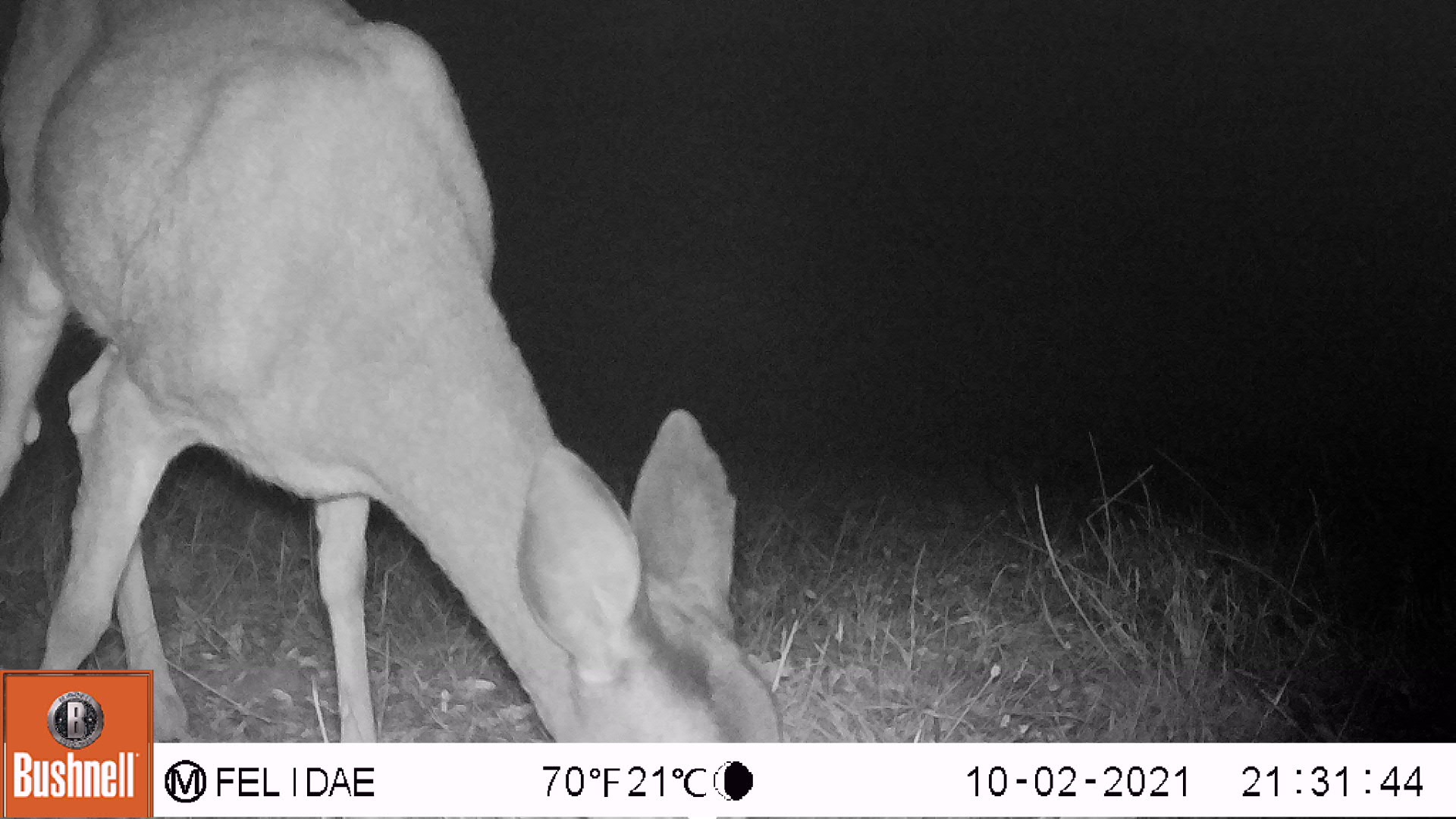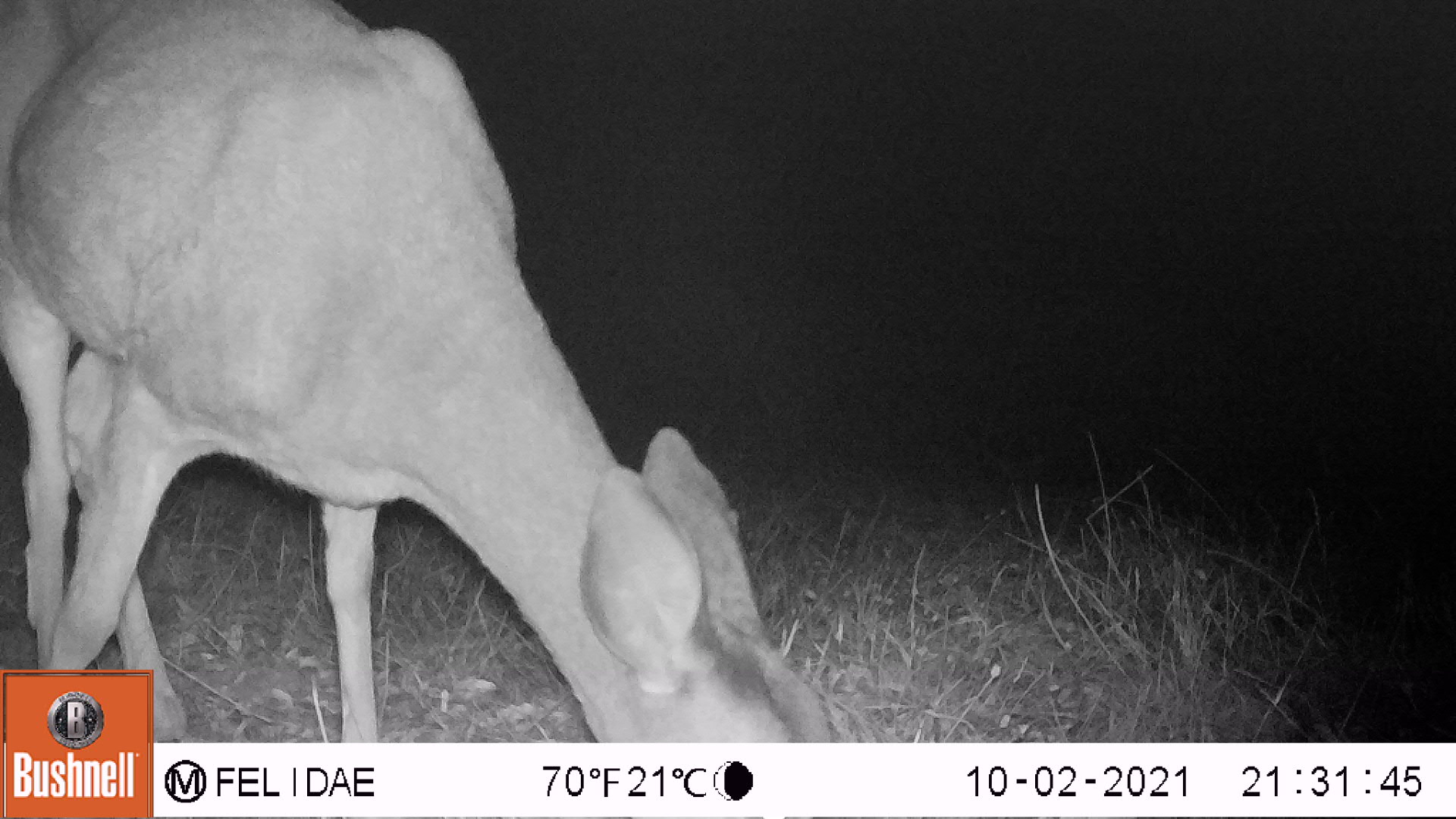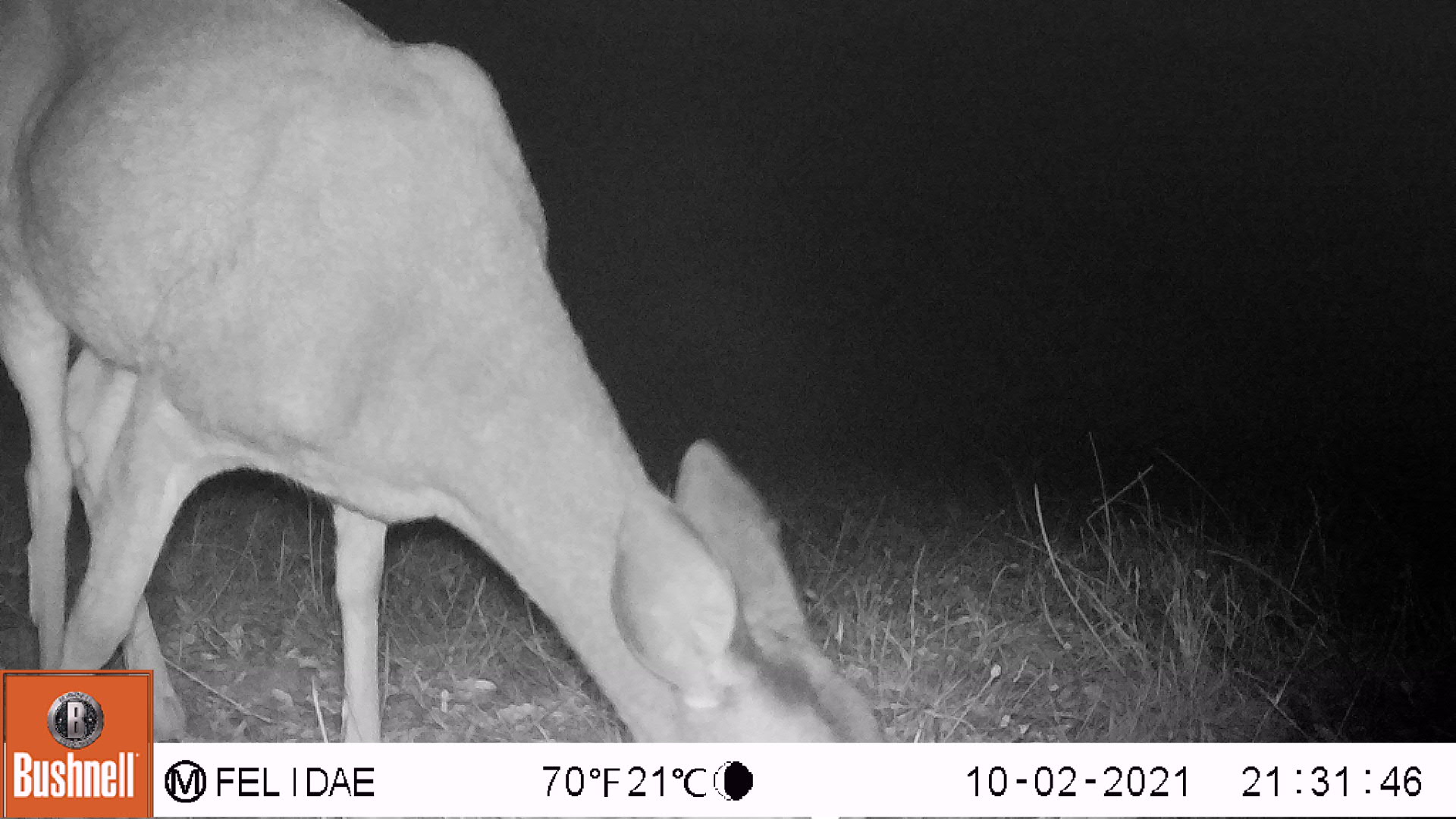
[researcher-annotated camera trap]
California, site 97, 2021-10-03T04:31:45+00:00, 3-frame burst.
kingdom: Animalia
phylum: Chordata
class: Mammalia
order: Artiodactyla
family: Cervidae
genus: Odocoileus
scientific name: Odocoileus hemionus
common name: mule deer